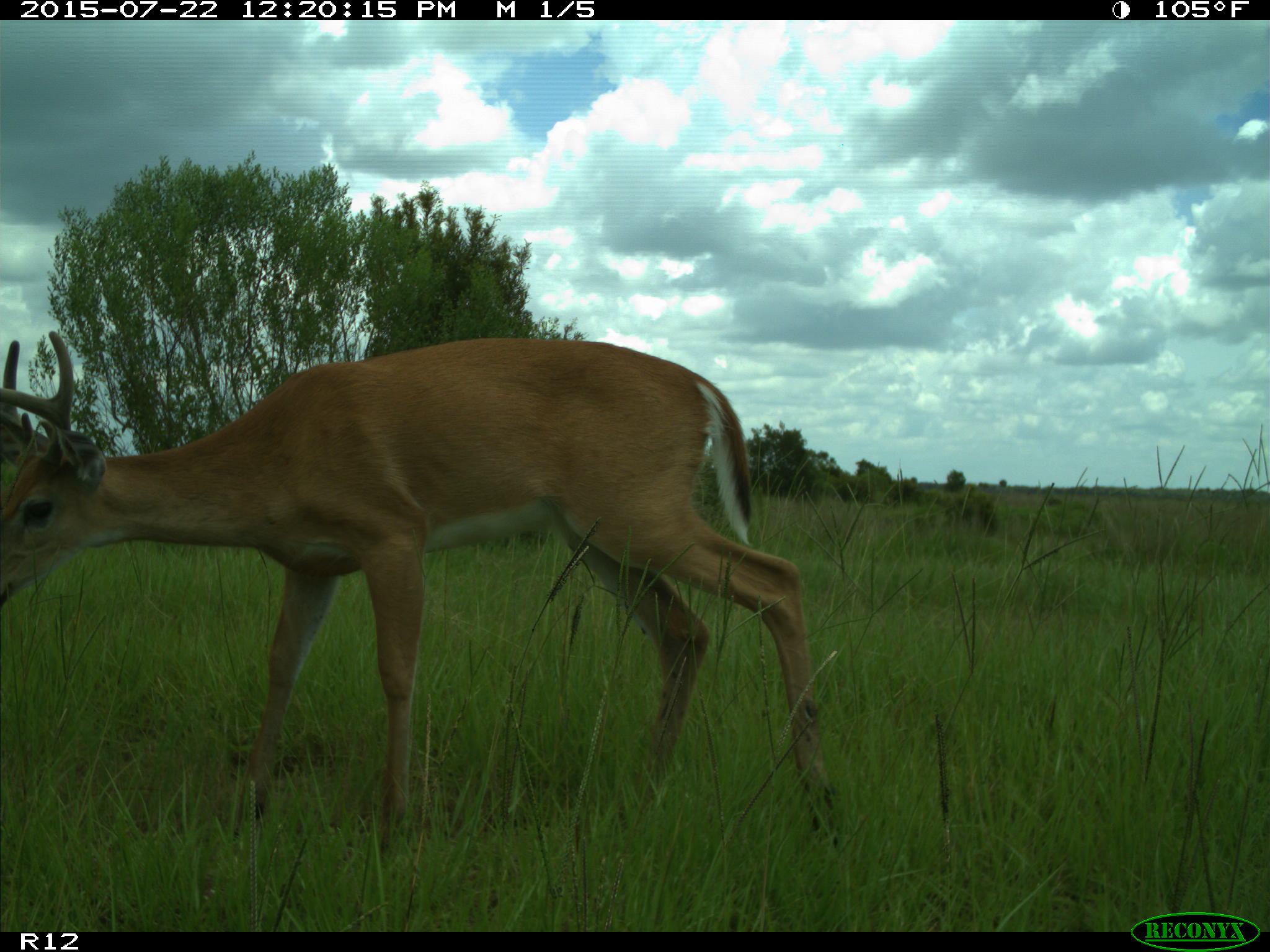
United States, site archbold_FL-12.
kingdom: Animalia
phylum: Chordata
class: Mammalia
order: Artiodactyla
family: Cervidae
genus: Odocoileus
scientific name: Odocoileus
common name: deer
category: unidentified deer